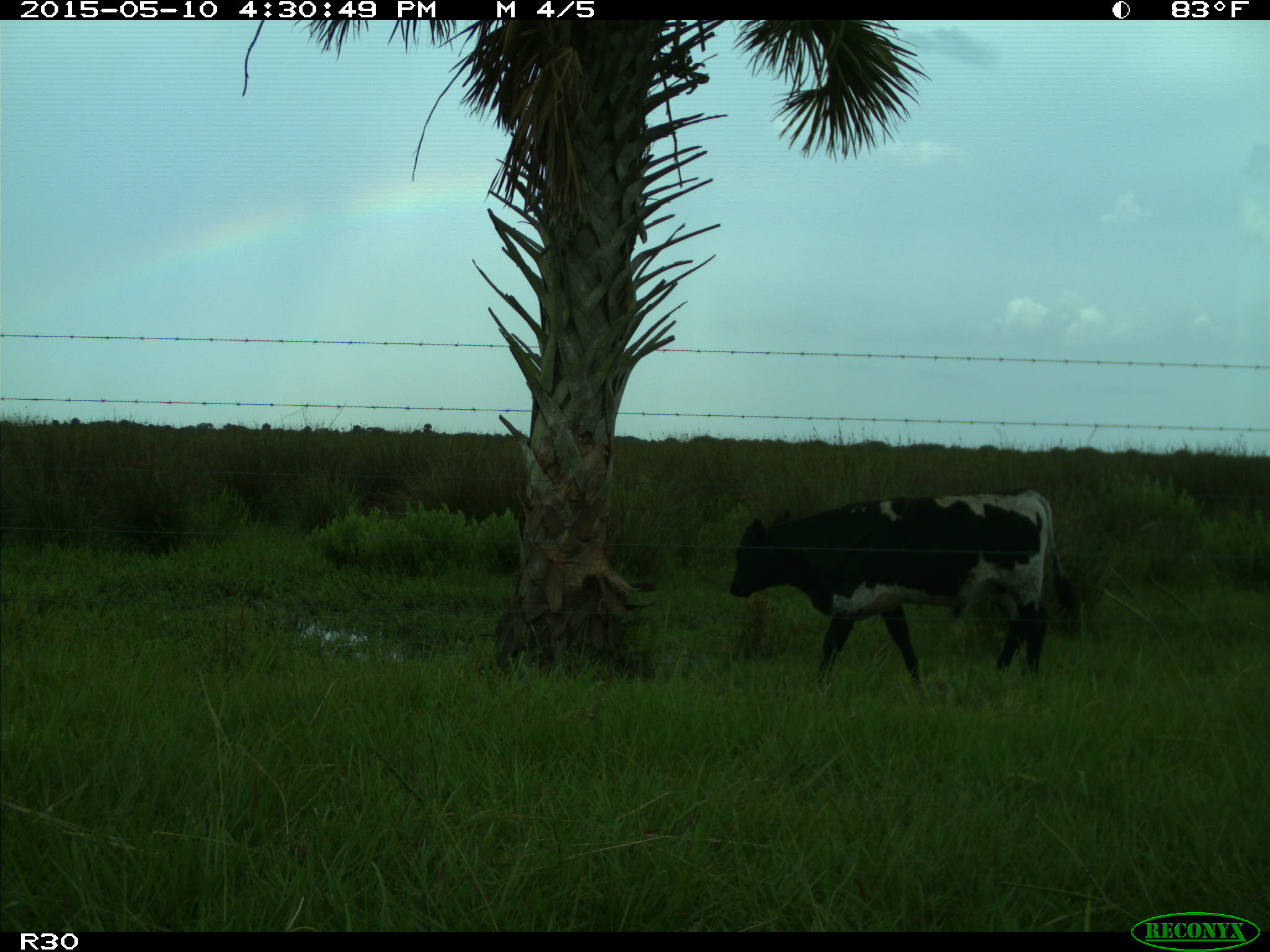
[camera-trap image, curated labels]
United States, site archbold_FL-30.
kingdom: Animalia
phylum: Chordata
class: Mammalia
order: Artiodactyla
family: Bovidae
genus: Bos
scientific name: Bos taurus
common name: domestic cow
Bos taurus (domestic cow).